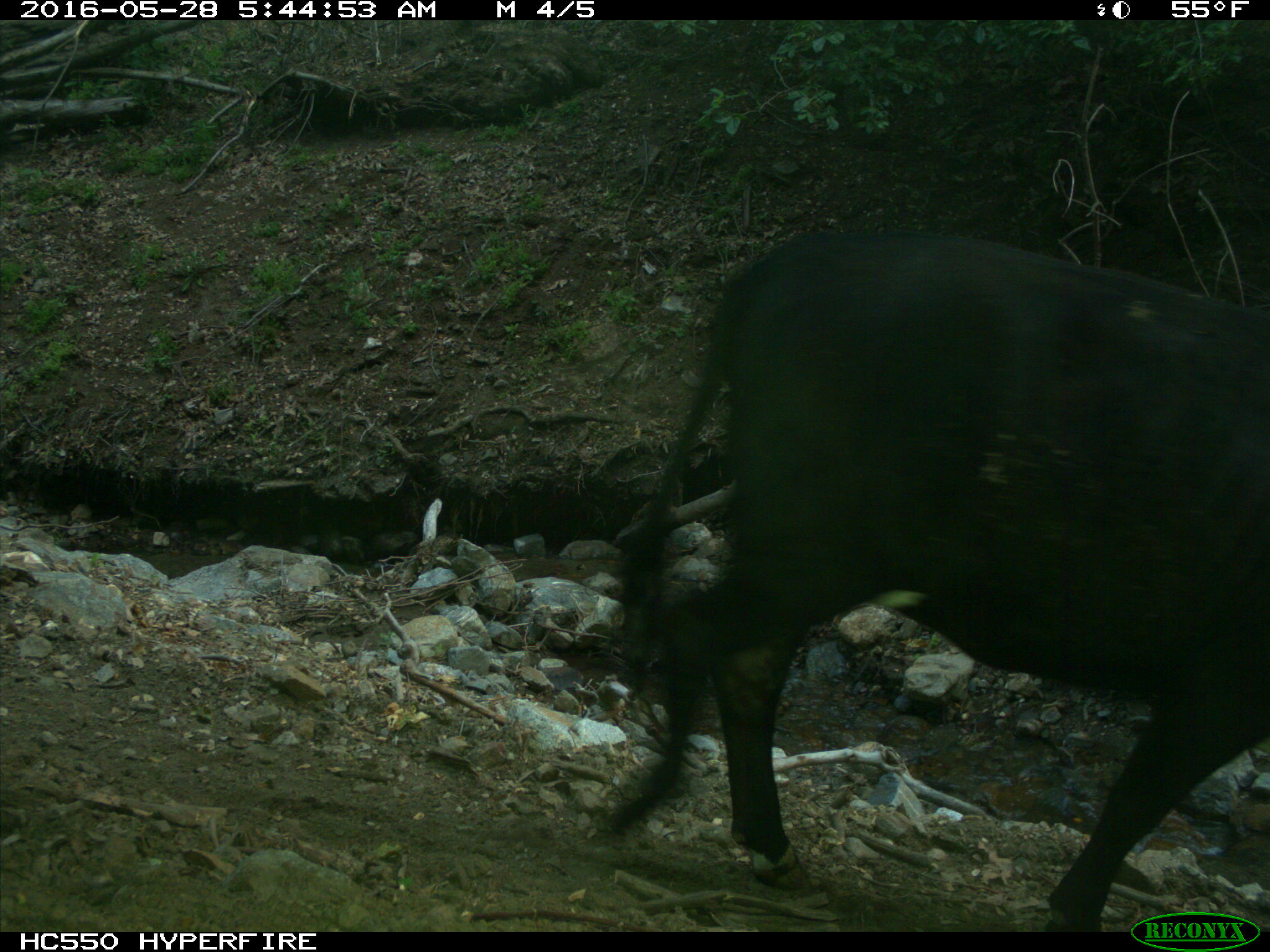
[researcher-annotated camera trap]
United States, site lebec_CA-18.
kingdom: Animalia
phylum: Chordata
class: Mammalia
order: Artiodactyla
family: Bovidae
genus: Bos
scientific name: Bos taurus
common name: domestic cow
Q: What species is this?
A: Bos taurus (domestic cow).